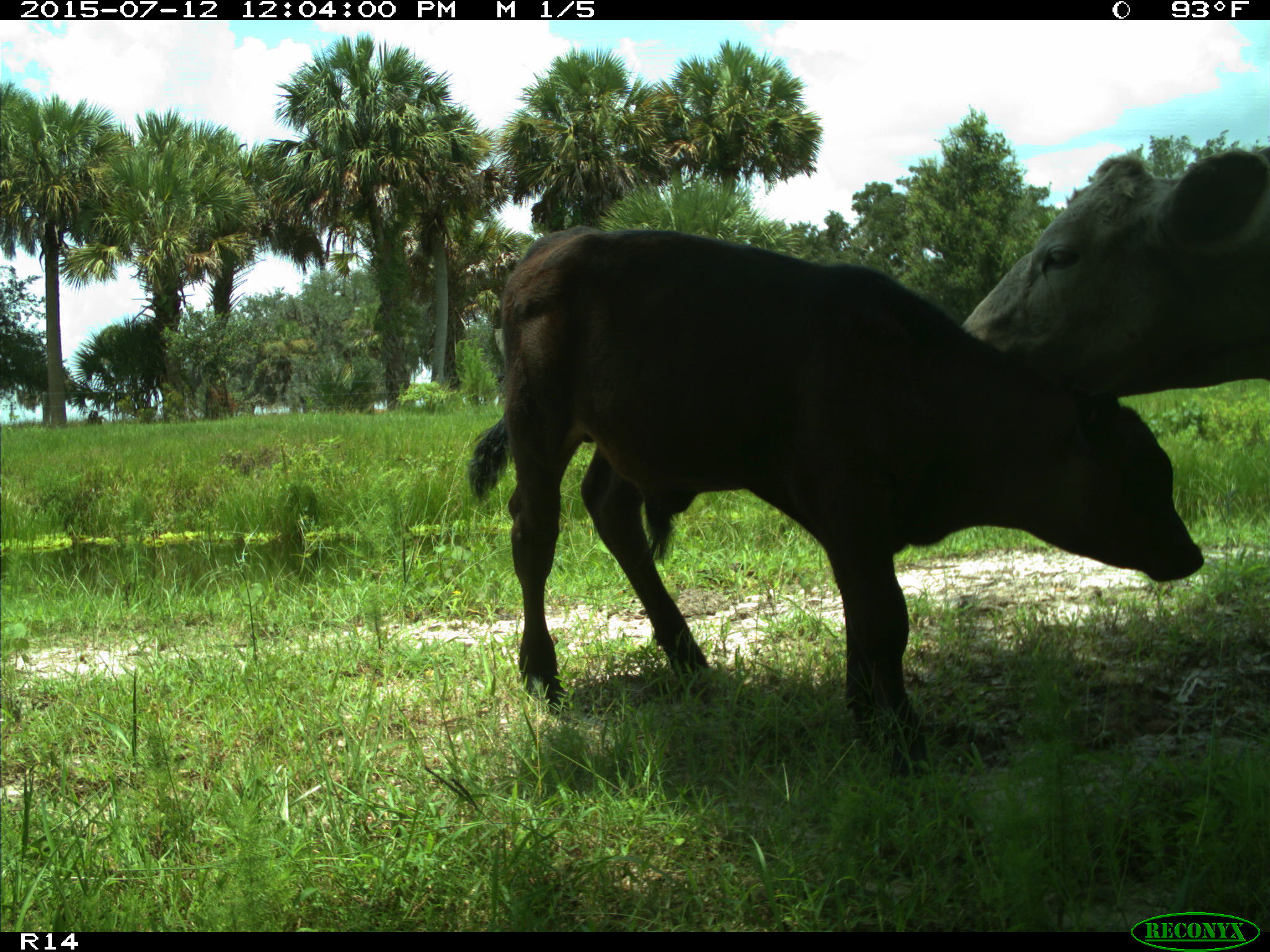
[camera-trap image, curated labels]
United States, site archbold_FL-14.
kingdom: Animalia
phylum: Chordata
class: Mammalia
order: Artiodactyla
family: Bovidae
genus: Bos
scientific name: Bos taurus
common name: domestic cow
Bos taurus (domestic cow).